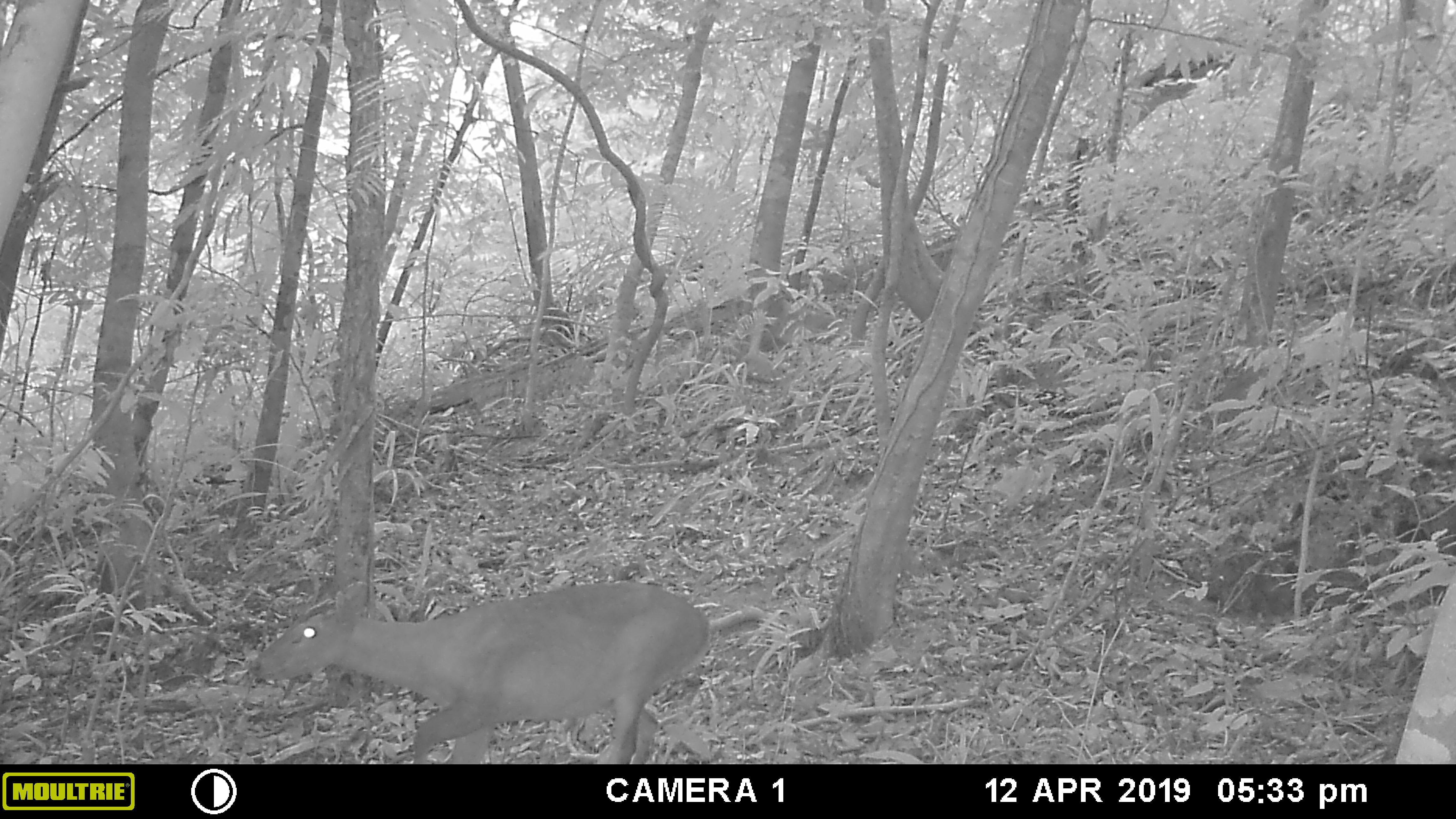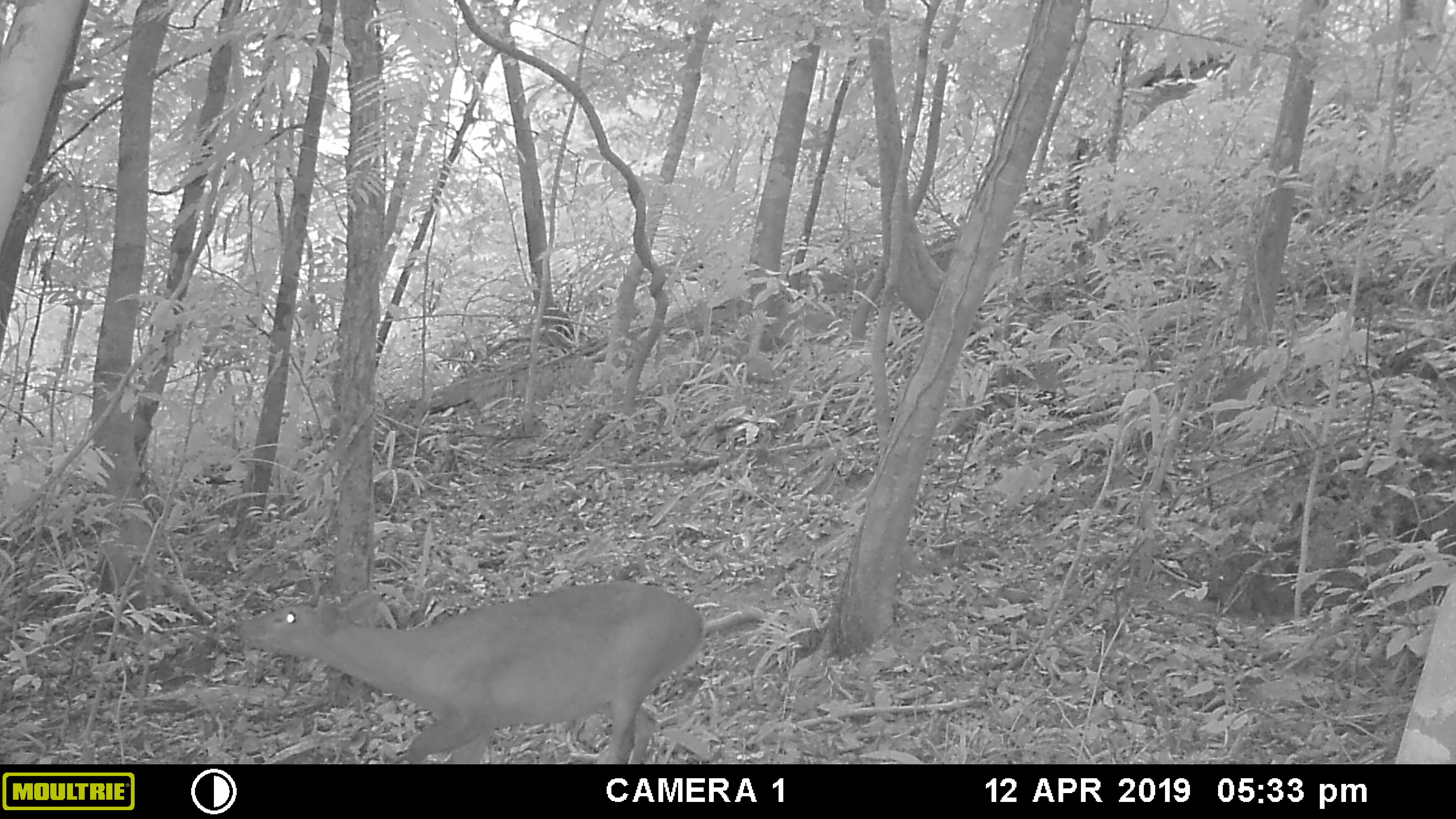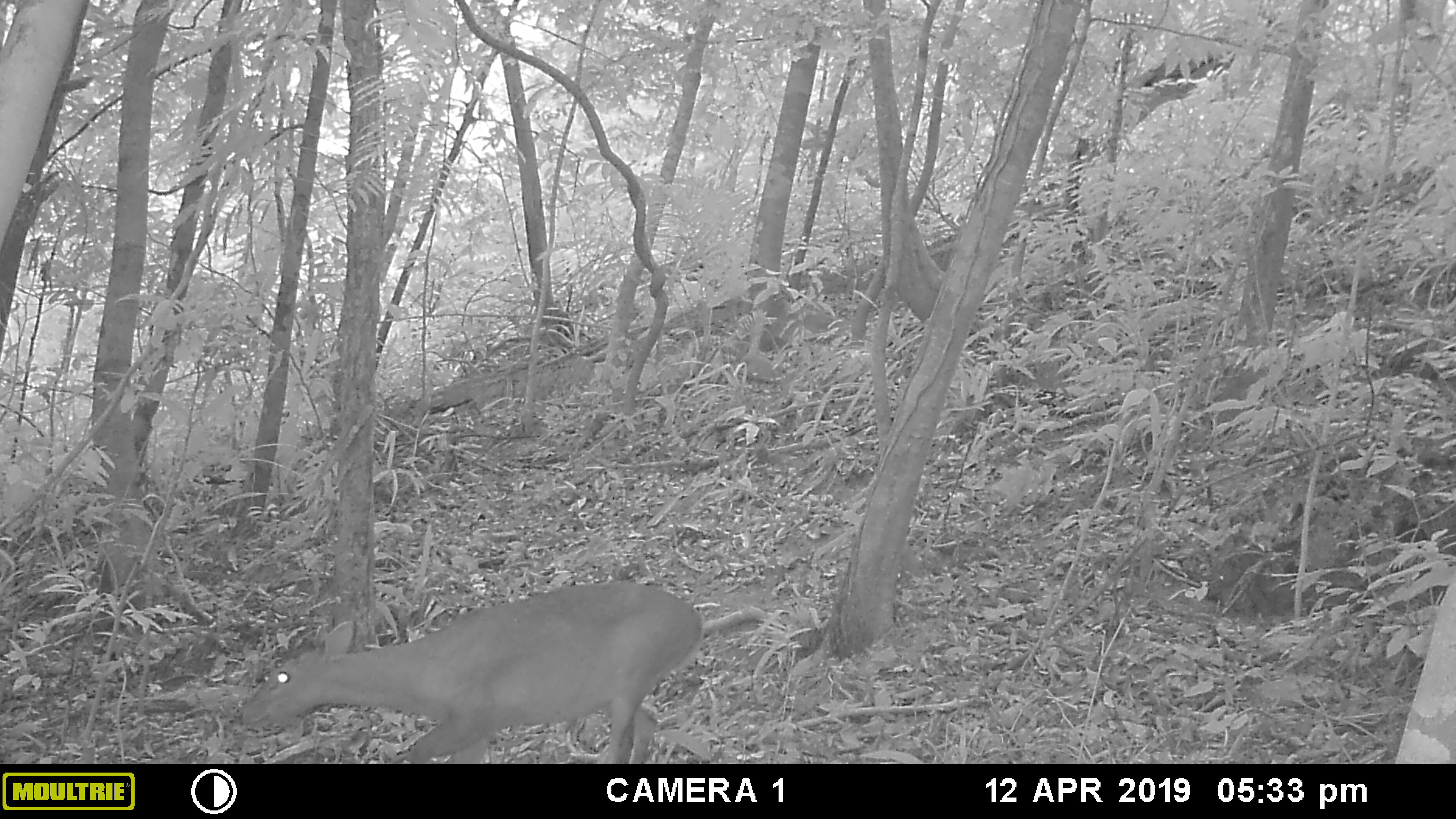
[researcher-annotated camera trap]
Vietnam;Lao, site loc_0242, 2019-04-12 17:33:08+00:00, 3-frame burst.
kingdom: Animalia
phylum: Chordata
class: Mammalia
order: Artiodactyla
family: Cervidae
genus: Muntiacus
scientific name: Muntiacus vuquangensis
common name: large-antlered muntjac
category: large antlered muntjac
Large antlered muntjac (large-antlered muntjac) (Muntiacus vuquangensis). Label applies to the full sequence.